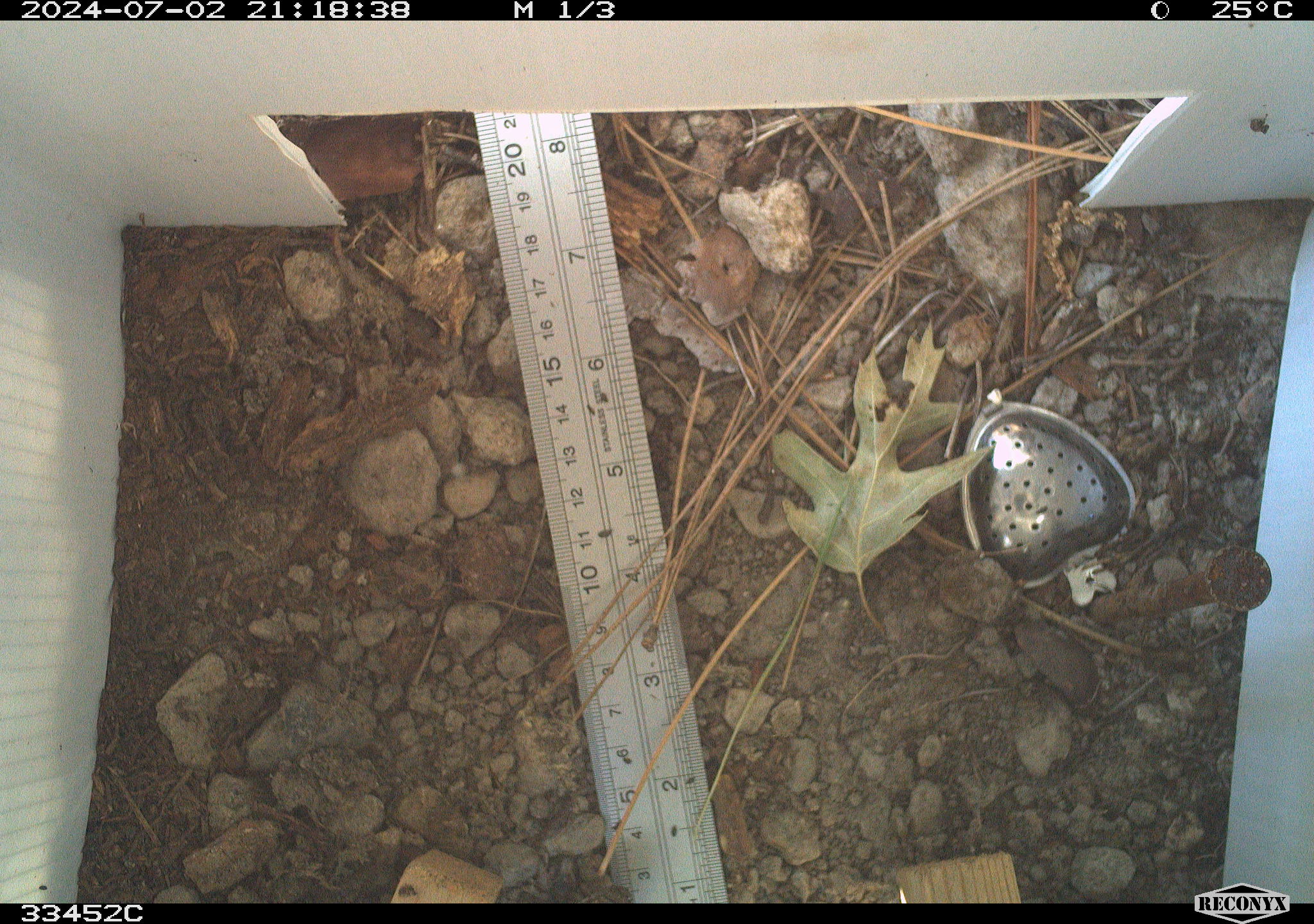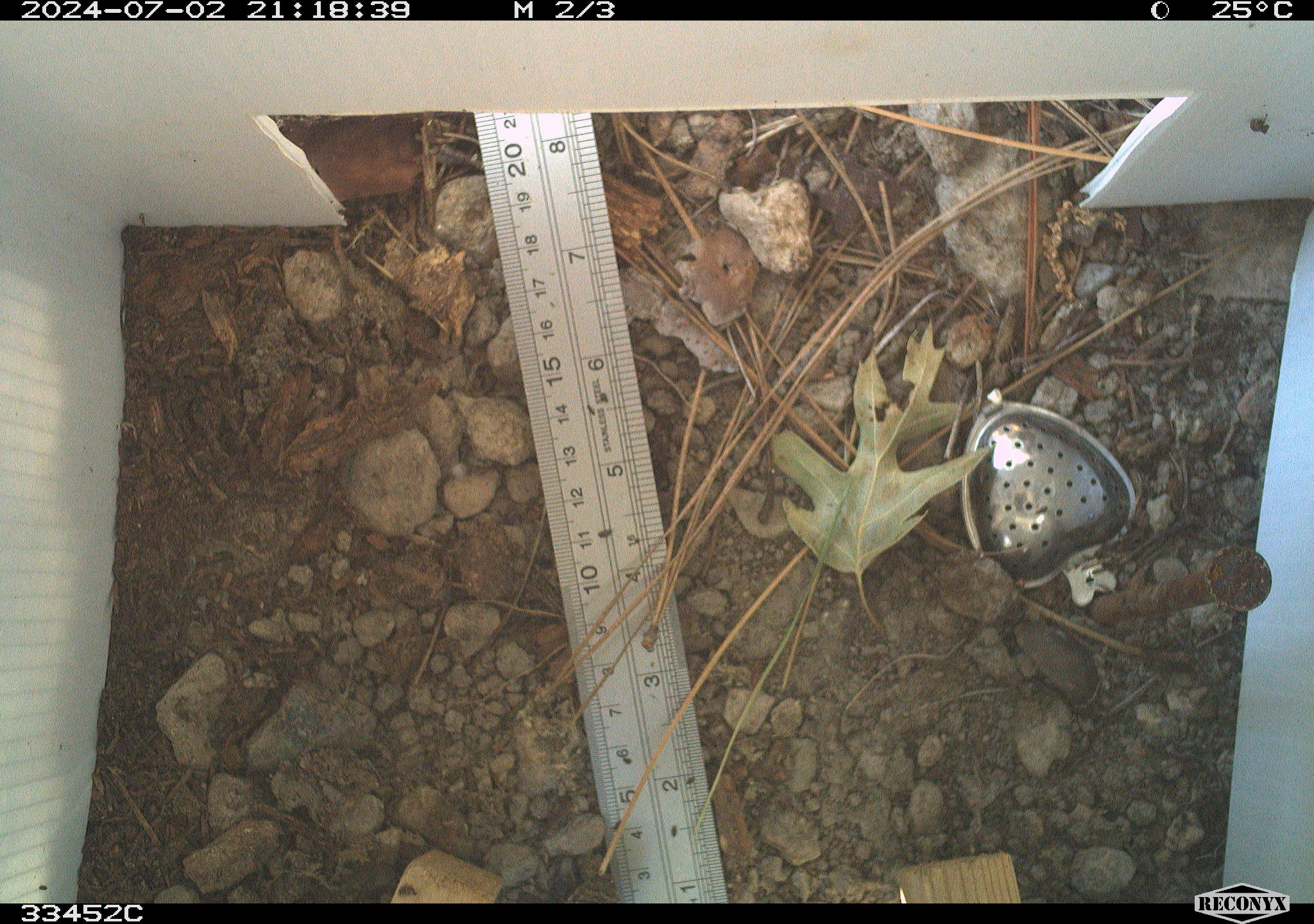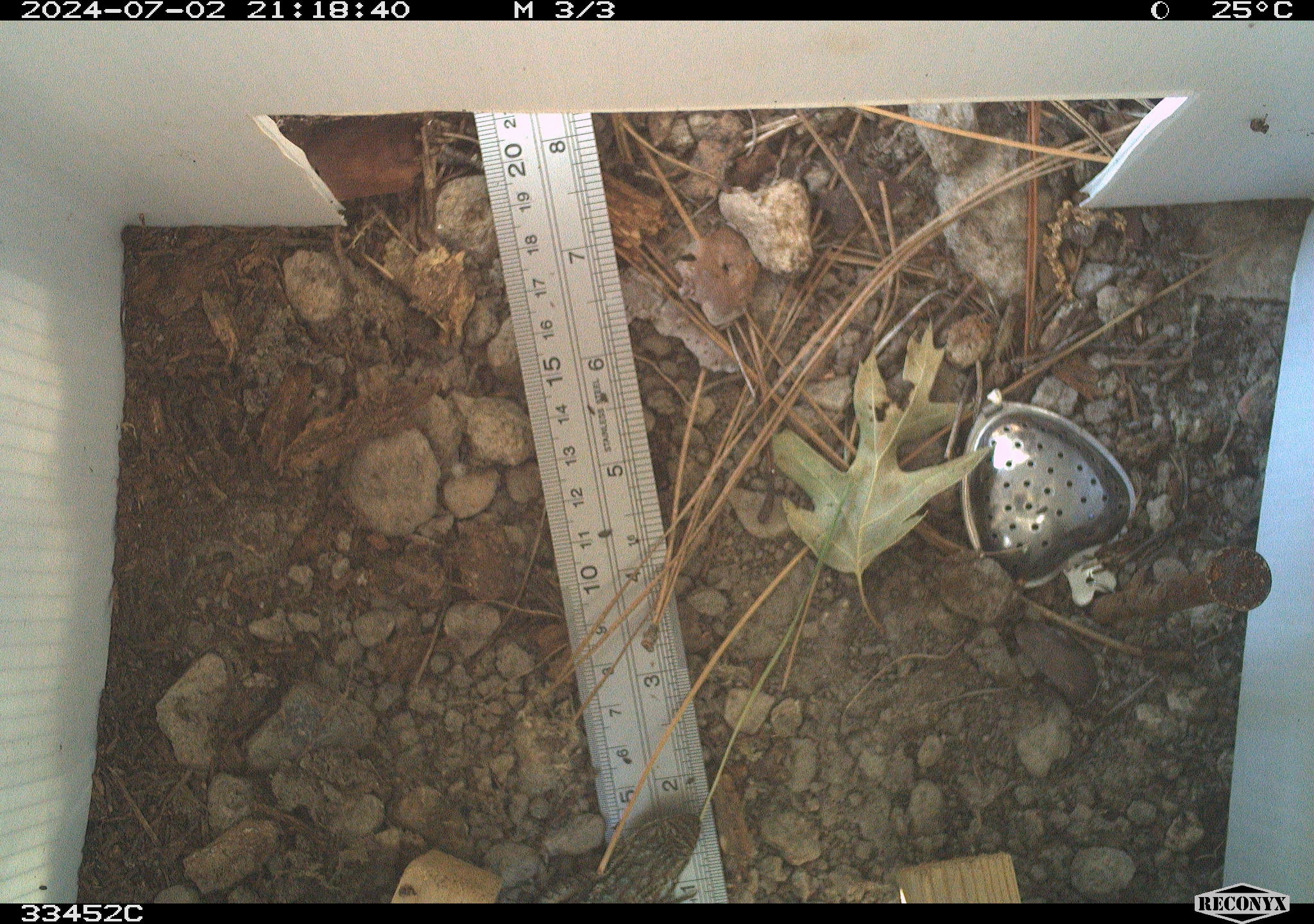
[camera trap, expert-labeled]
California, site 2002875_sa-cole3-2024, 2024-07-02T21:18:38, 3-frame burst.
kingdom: Animalia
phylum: Chordata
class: Reptilia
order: Squamata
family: Phrynosomatidae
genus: Sceloporus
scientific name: Sceloporus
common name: spiny lizards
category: sceloporus species